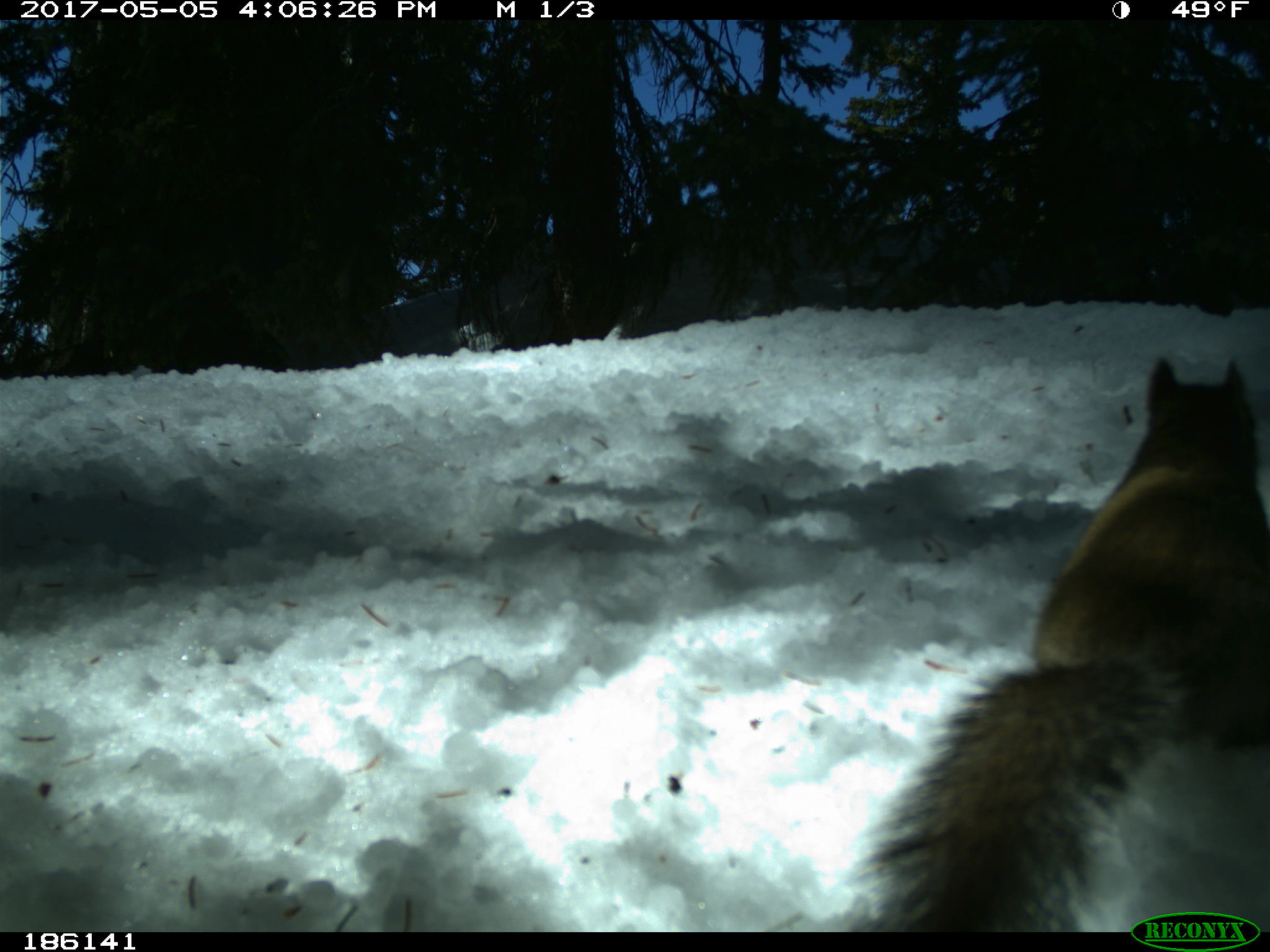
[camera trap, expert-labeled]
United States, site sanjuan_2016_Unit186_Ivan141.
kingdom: Animalia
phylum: Chordata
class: Mammalia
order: Rodentia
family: Sciuridae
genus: Tamiasciurus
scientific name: Tamiasciurus hudsonicus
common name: american red squirrel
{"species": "Tamiasciurus hudsonicus (american red squirrel)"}